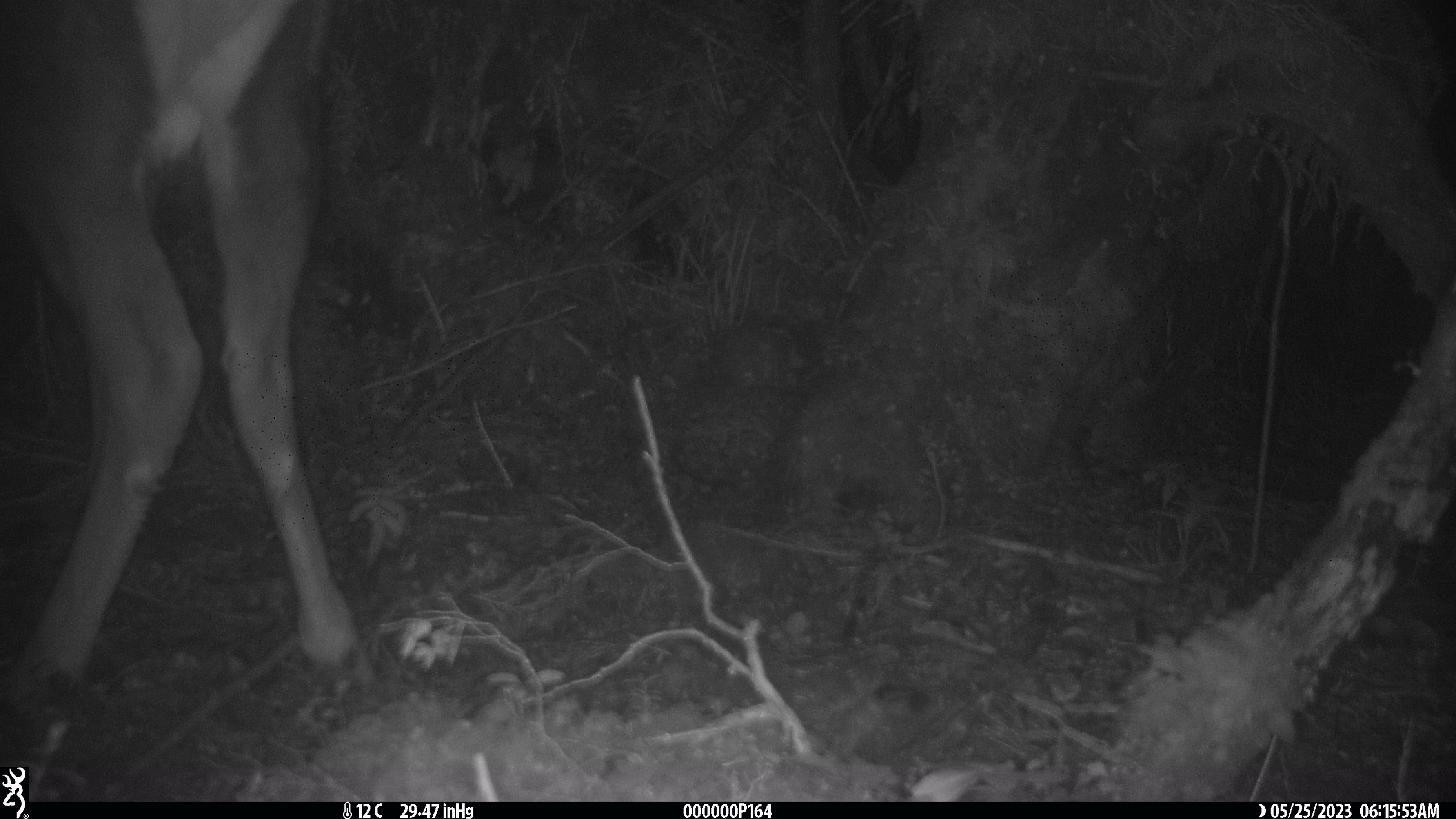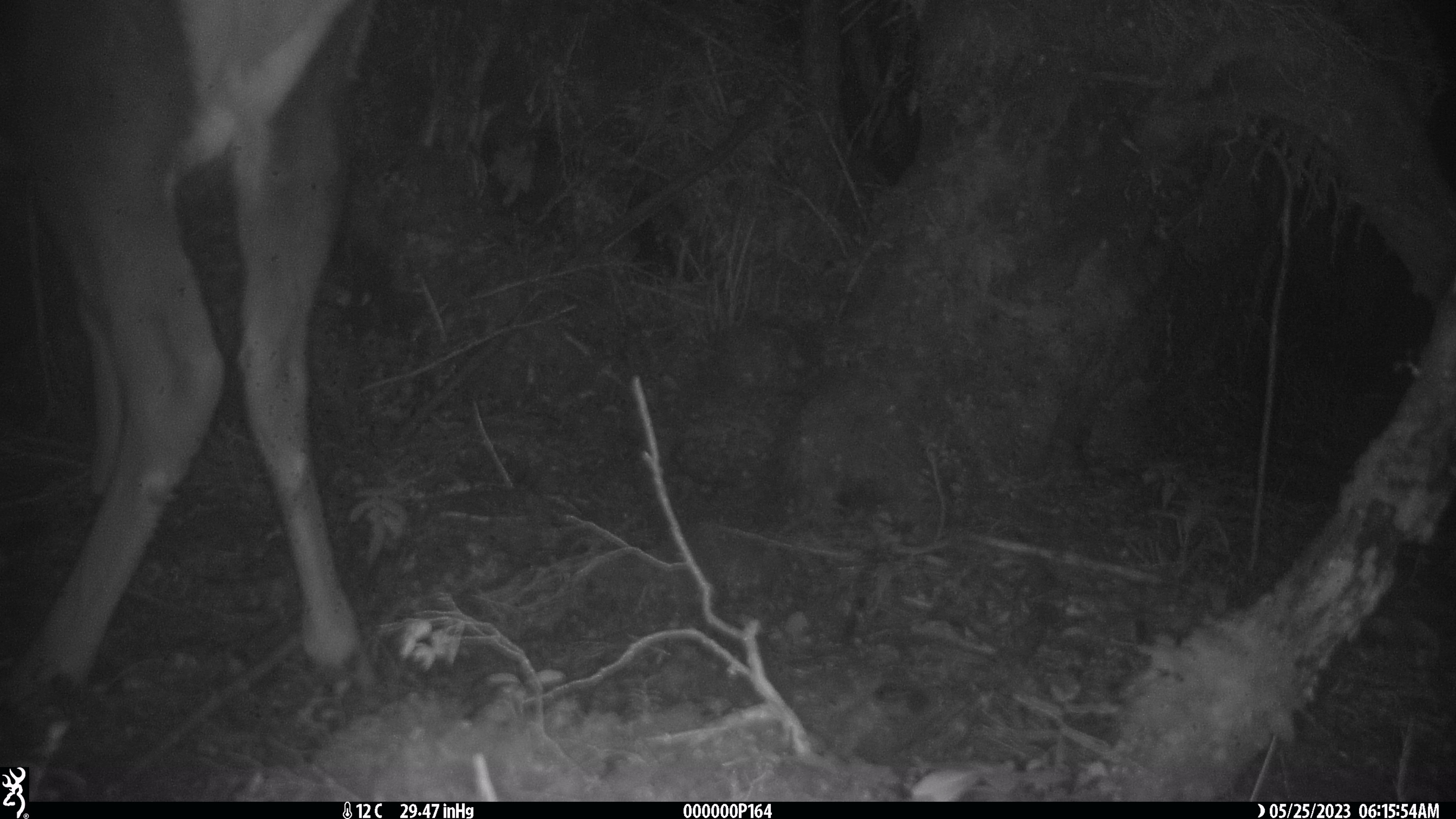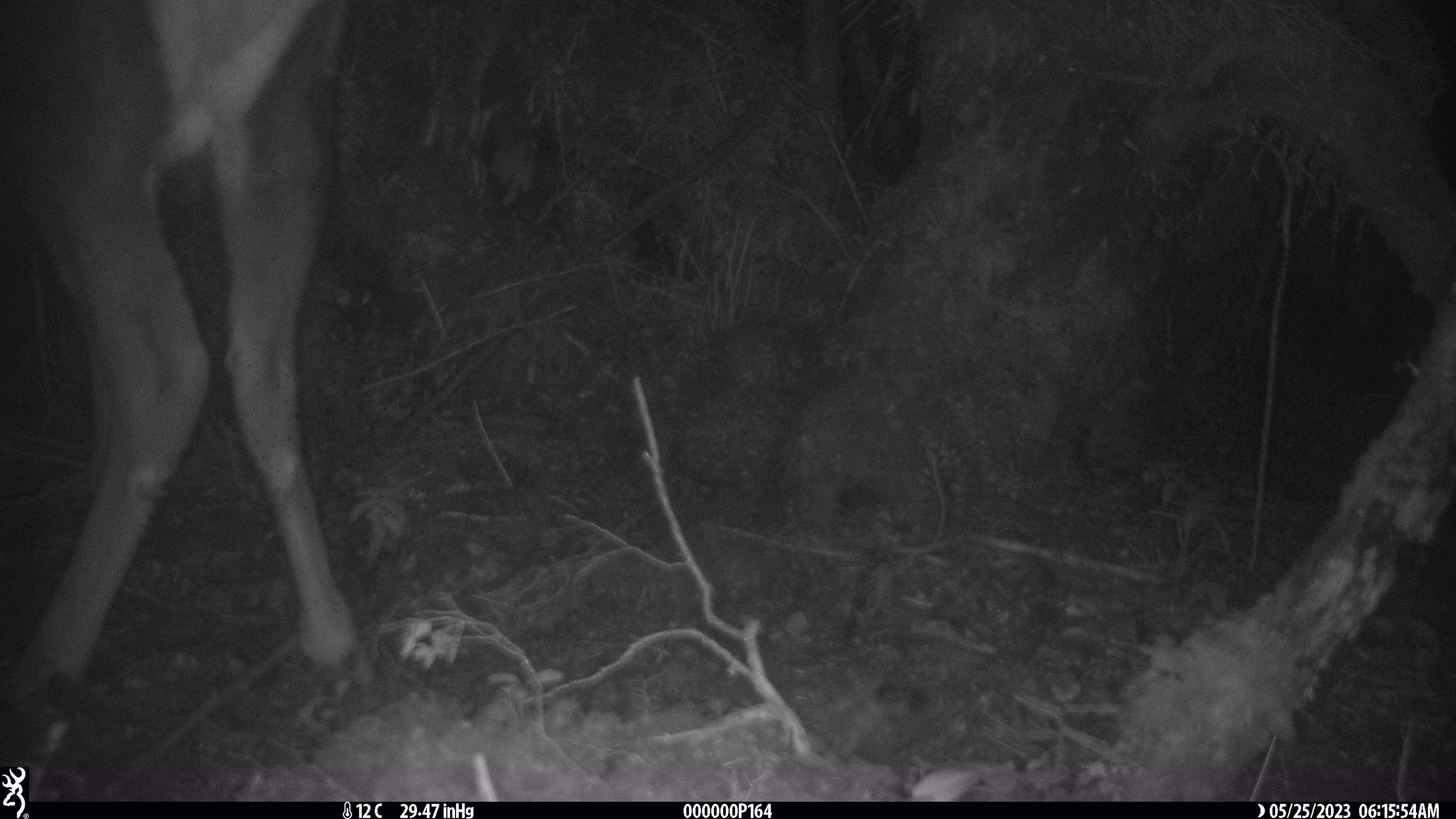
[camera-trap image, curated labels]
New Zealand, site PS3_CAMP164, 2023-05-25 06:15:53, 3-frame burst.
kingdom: Animalia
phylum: Chordata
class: Mammalia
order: Artiodactyla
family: Cervidae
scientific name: Cervidae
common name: deer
Deer (Cervidae).